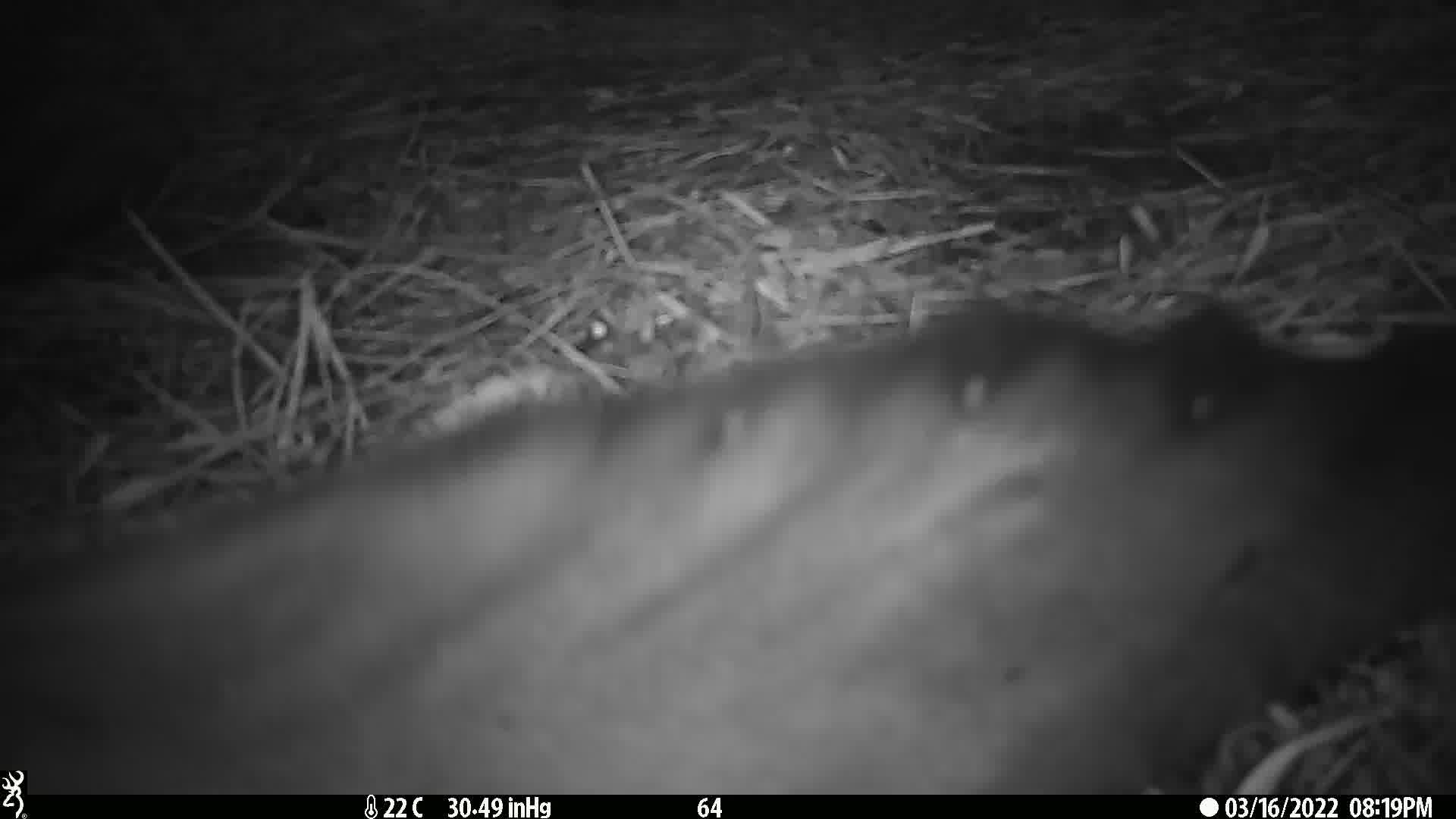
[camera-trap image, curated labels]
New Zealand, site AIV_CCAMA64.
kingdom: Animalia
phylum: Chordata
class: Mammalia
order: Carnivora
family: Otariidae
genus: Phocarctos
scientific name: Phocarctos hookeri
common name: new zealand sea lion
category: sealion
Sealion (new zealand sea lion) (Phocarctos hookeri).